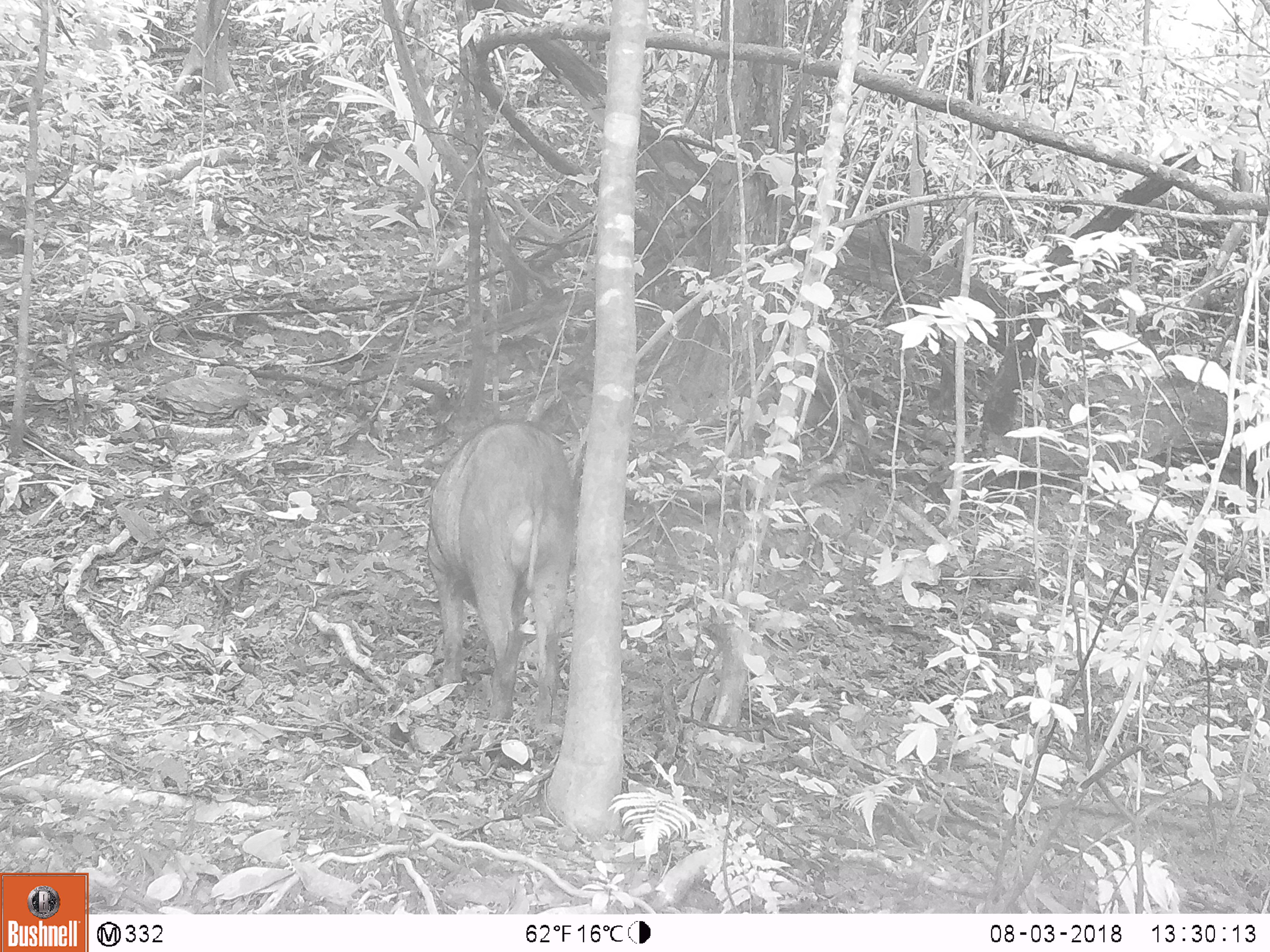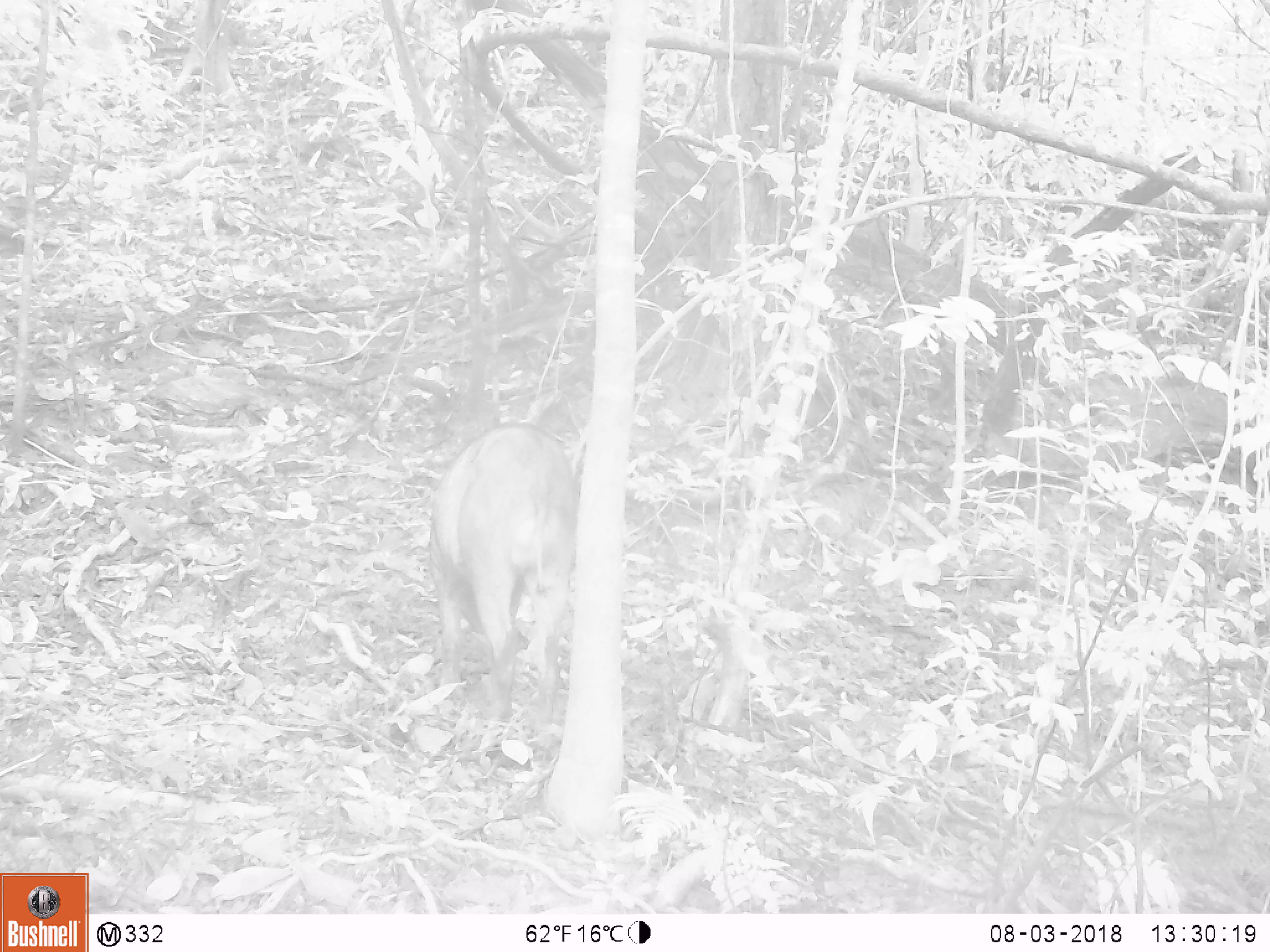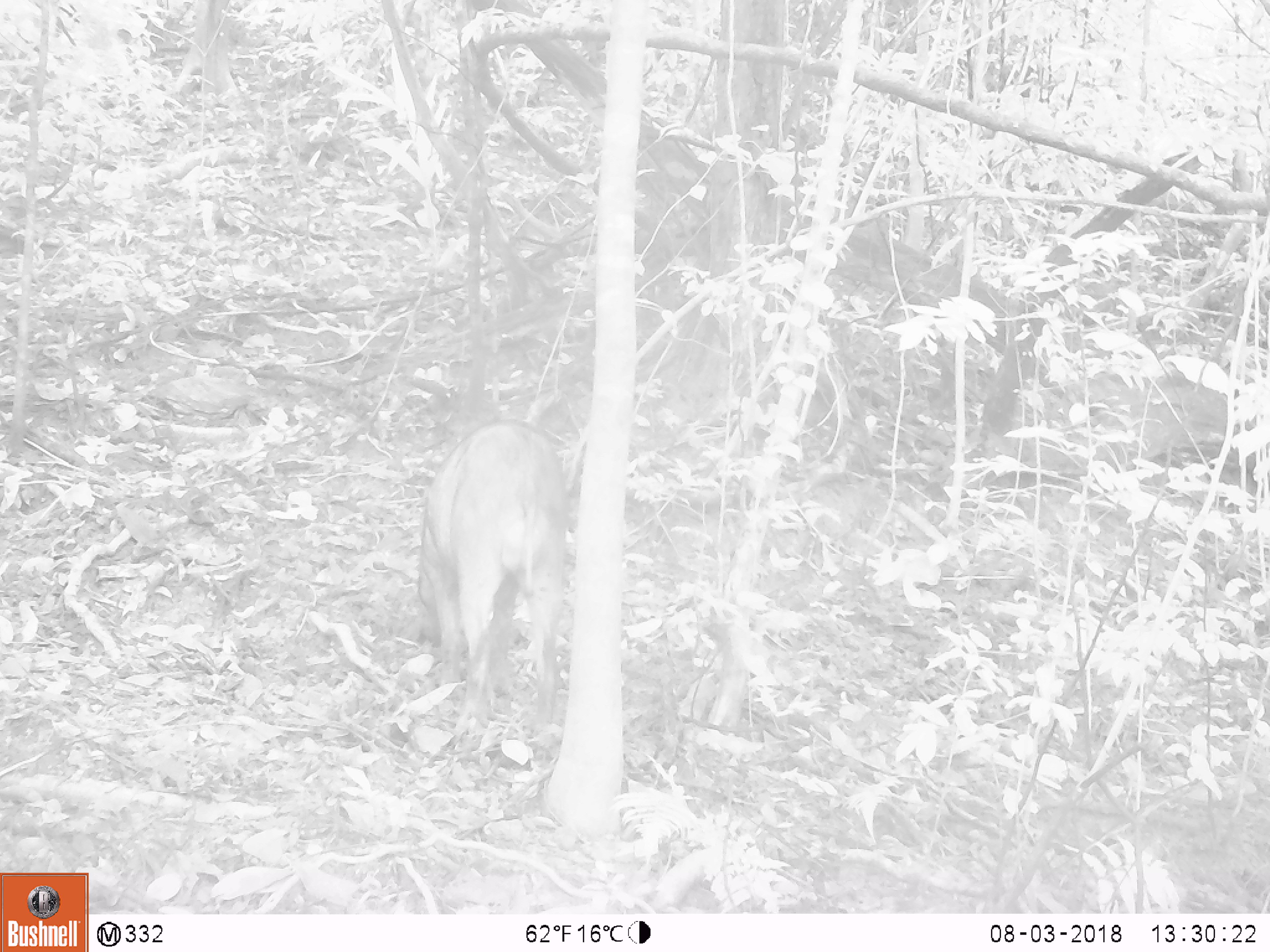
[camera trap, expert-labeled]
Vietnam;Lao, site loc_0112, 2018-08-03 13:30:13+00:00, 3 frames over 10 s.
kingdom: Animalia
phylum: Chordata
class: Mammalia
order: Artiodactyla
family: Suidae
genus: Sus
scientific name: Sus scrofa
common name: eurasian wild pig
Eurasian wild pig (Sus scrofa). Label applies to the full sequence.